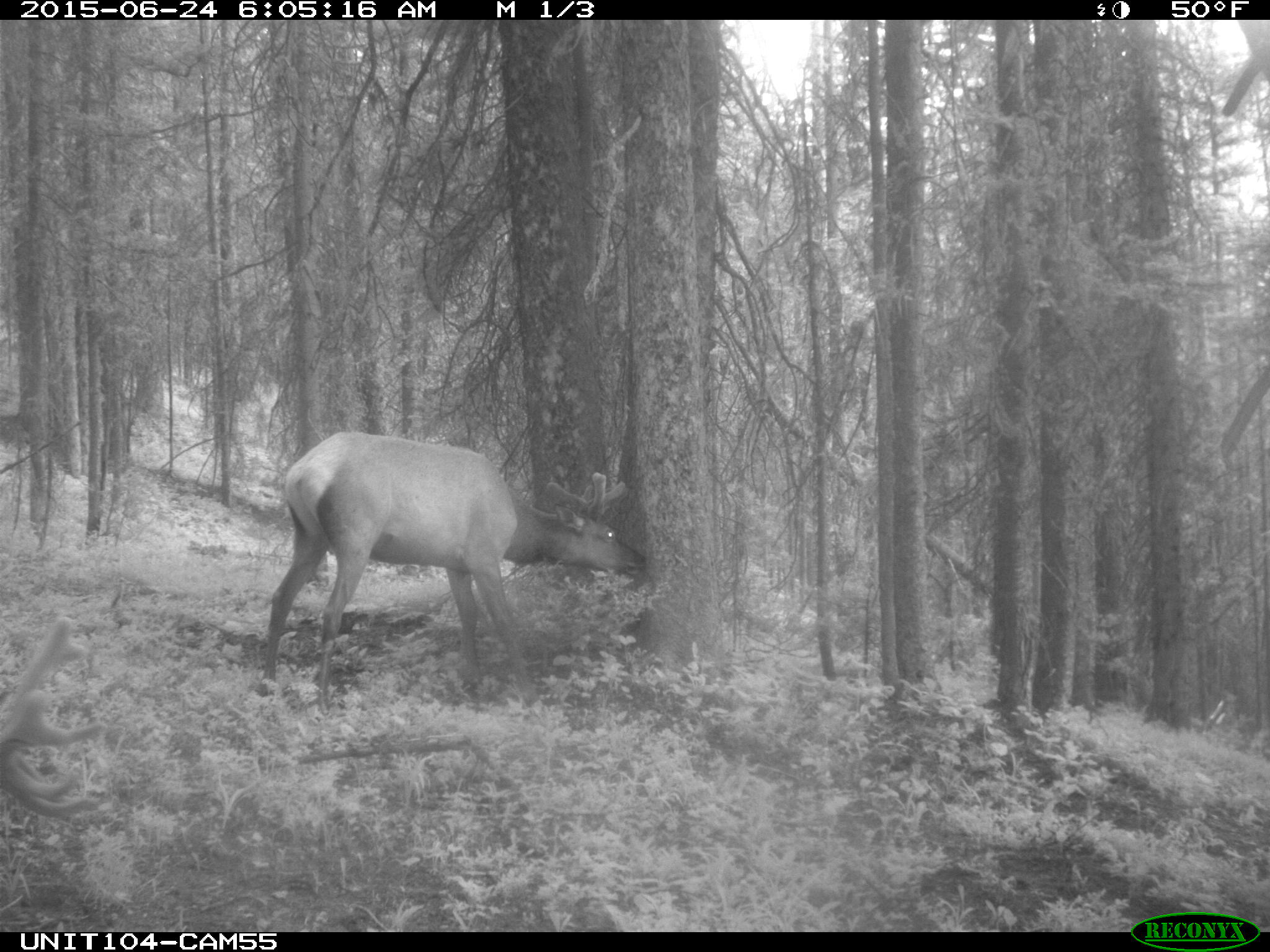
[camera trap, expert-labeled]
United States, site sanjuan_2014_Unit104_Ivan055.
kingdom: Animalia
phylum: Chordata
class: Mammalia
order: Artiodactyla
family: Cervidae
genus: Cervus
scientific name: Cervus elaphus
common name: red deer